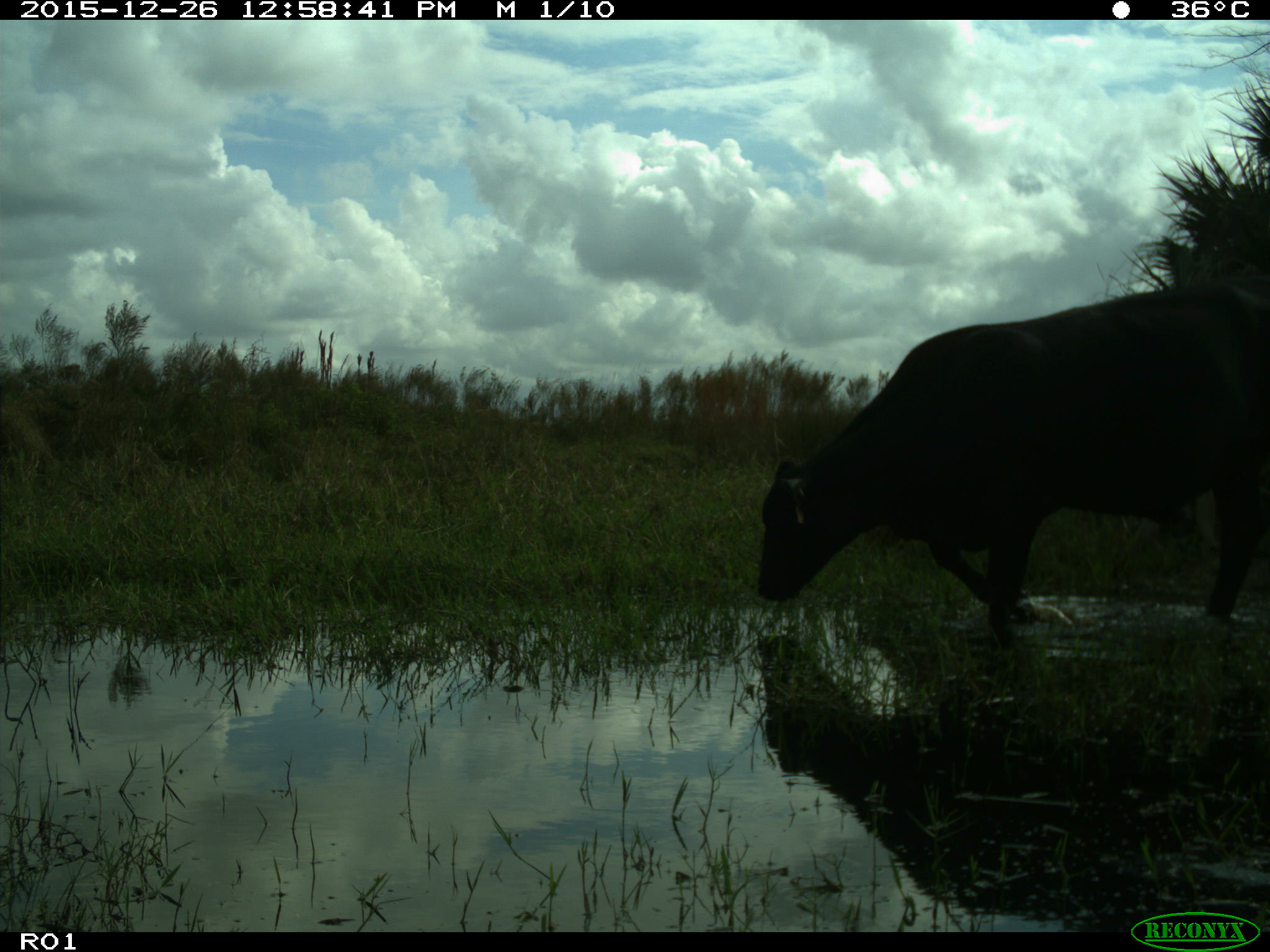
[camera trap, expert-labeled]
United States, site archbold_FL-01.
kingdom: Animalia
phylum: Chordata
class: Mammalia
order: Artiodactyla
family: Bovidae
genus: Bos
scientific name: Bos taurus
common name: domestic cow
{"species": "Bos taurus (domestic cow)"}